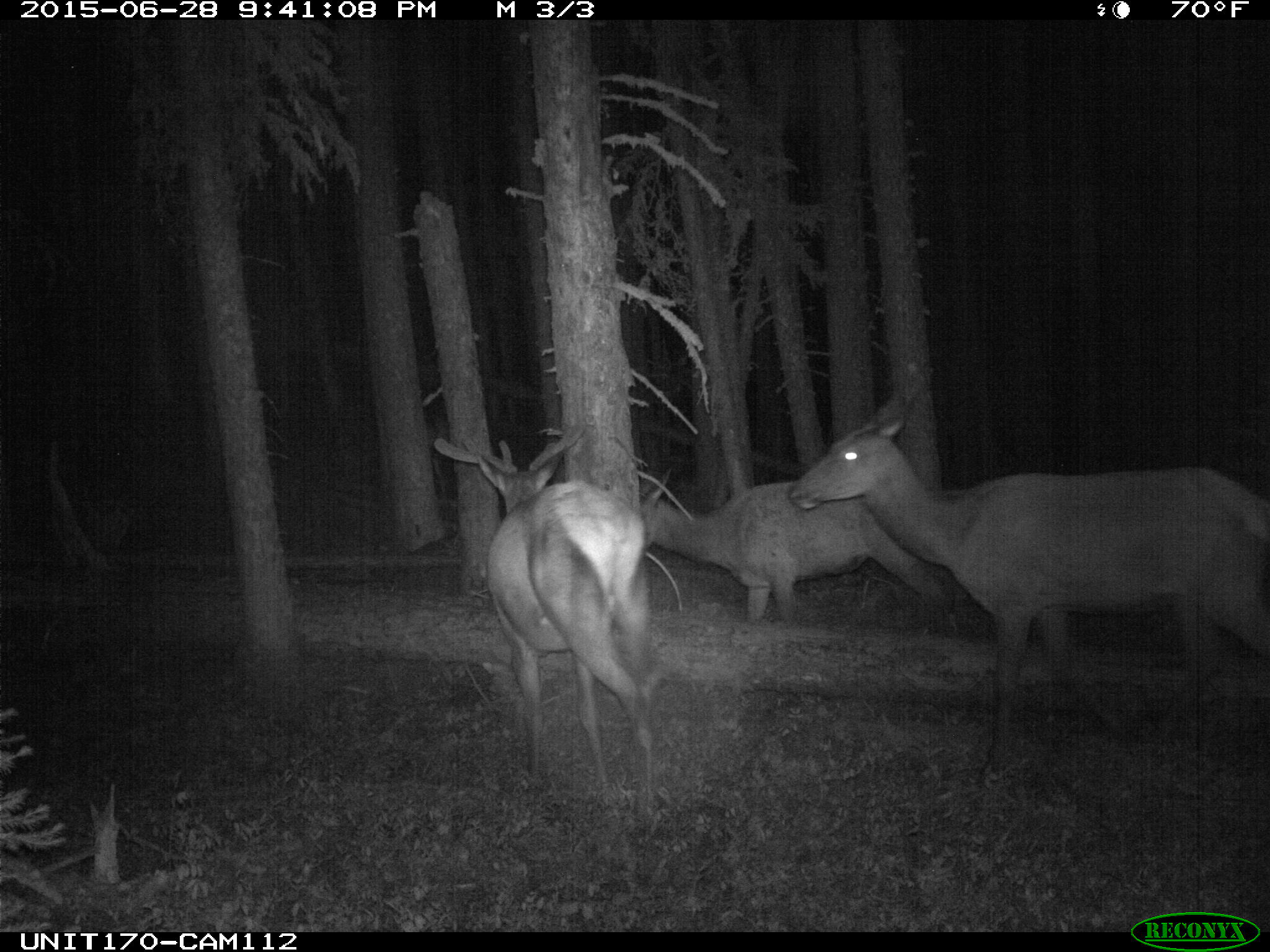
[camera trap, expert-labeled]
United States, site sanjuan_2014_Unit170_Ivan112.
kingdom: Animalia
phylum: Chordata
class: Mammalia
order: Artiodactyla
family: Cervidae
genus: Cervus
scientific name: Cervus elaphus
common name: red deer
Cervus elaphus (red deer).